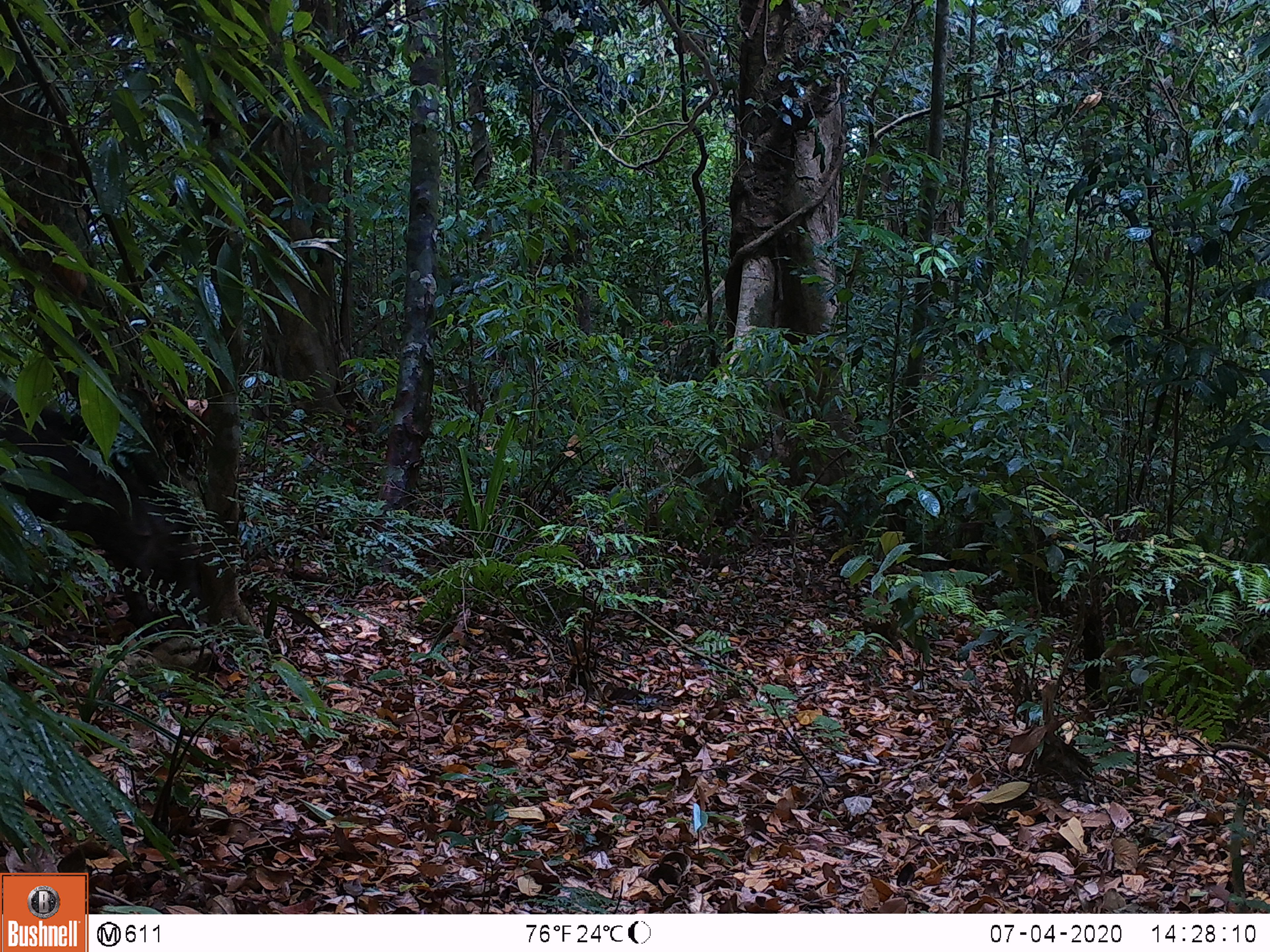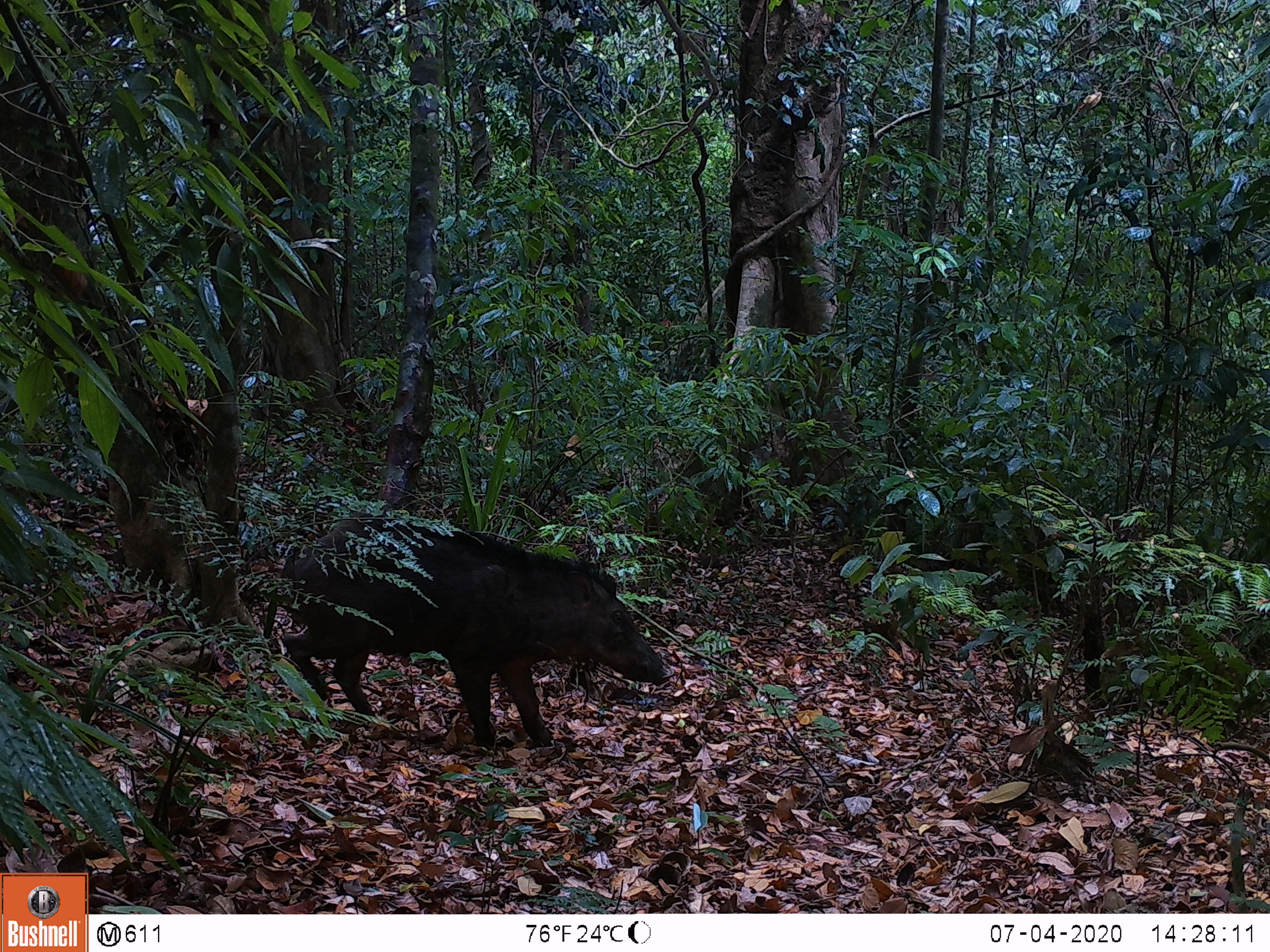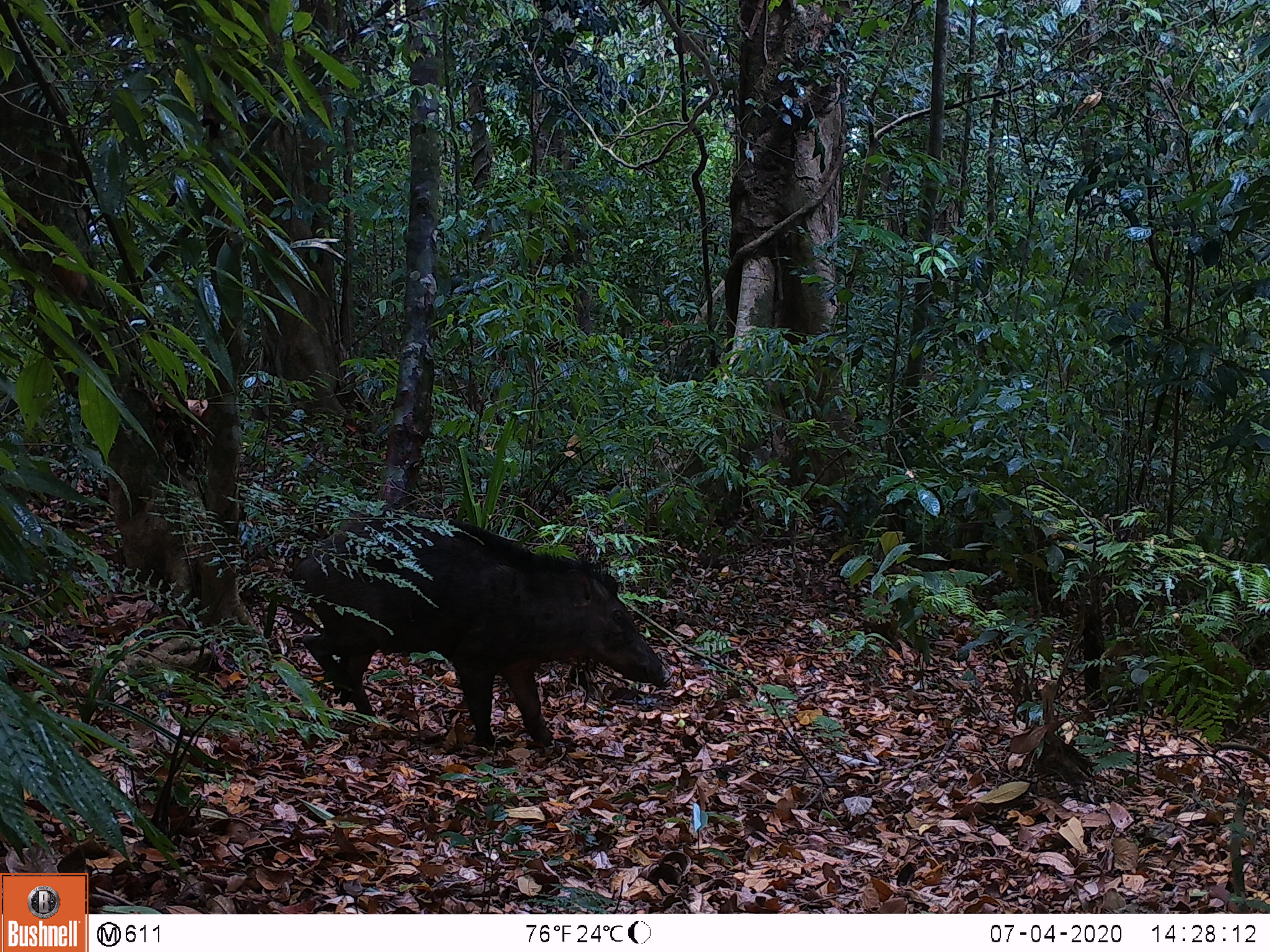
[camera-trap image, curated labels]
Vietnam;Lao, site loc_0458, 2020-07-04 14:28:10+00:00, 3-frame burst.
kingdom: Animalia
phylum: Chordata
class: Mammalia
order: Artiodactyla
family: Suidae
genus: Sus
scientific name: Sus scrofa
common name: eurasian wild pig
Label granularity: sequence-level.